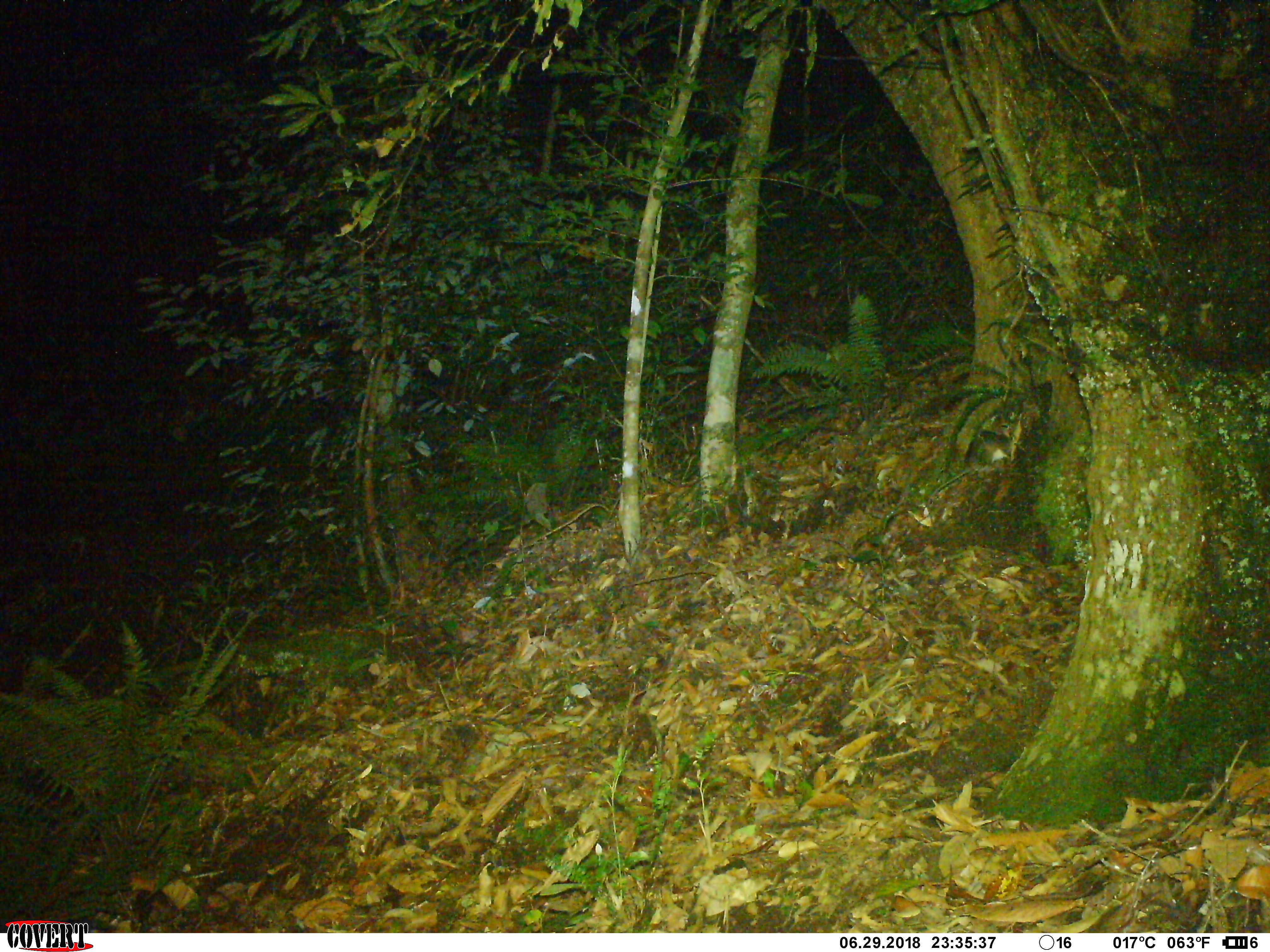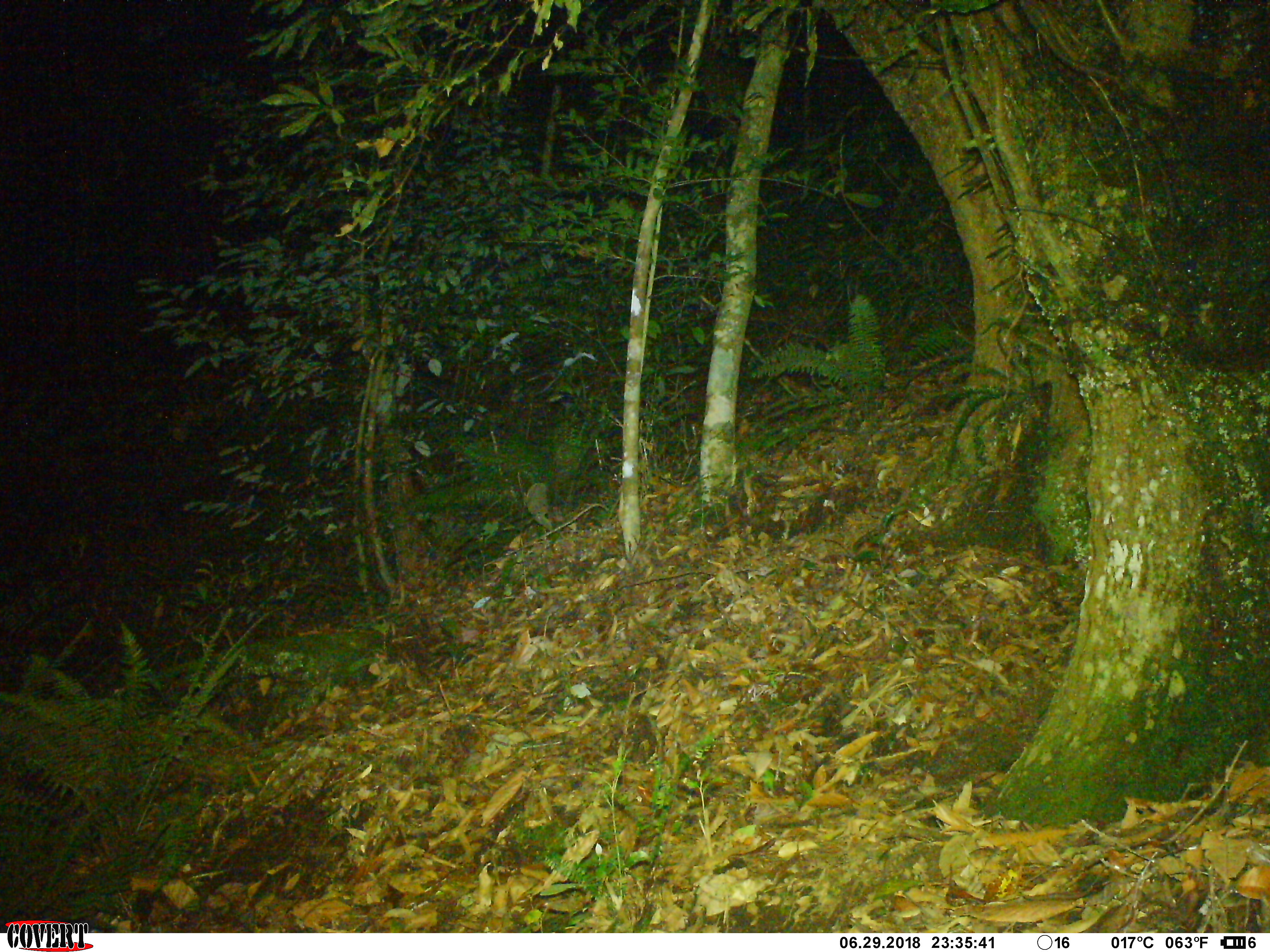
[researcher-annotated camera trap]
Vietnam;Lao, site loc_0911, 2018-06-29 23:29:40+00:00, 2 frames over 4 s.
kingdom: Animalia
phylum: Chordata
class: Mammalia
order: Rodentia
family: Muridae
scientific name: Muridae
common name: old-world mice and rats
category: unidentified murid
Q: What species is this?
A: Unidentified murid (old-world mice and rats) (Muridae).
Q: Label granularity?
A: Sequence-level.